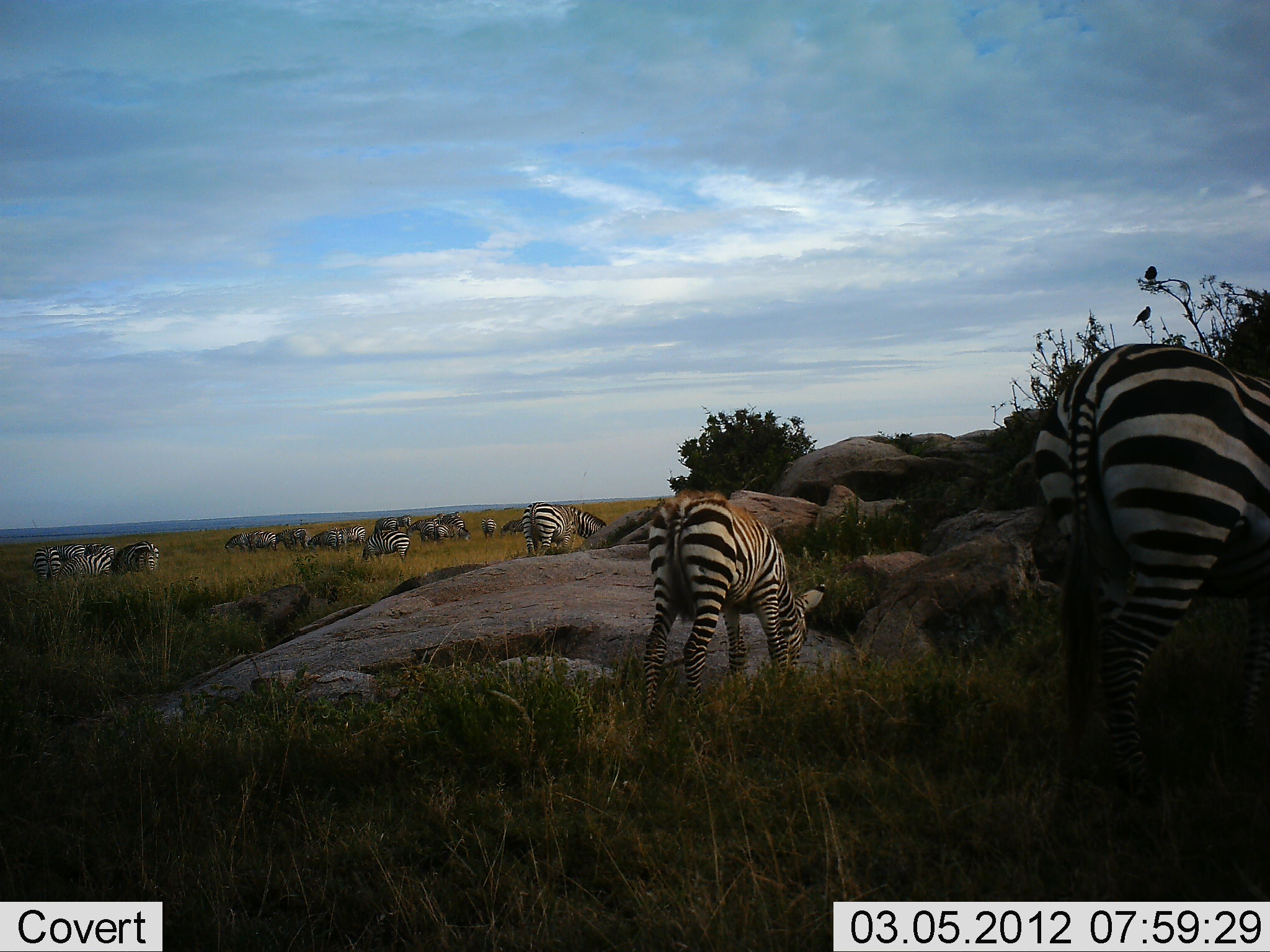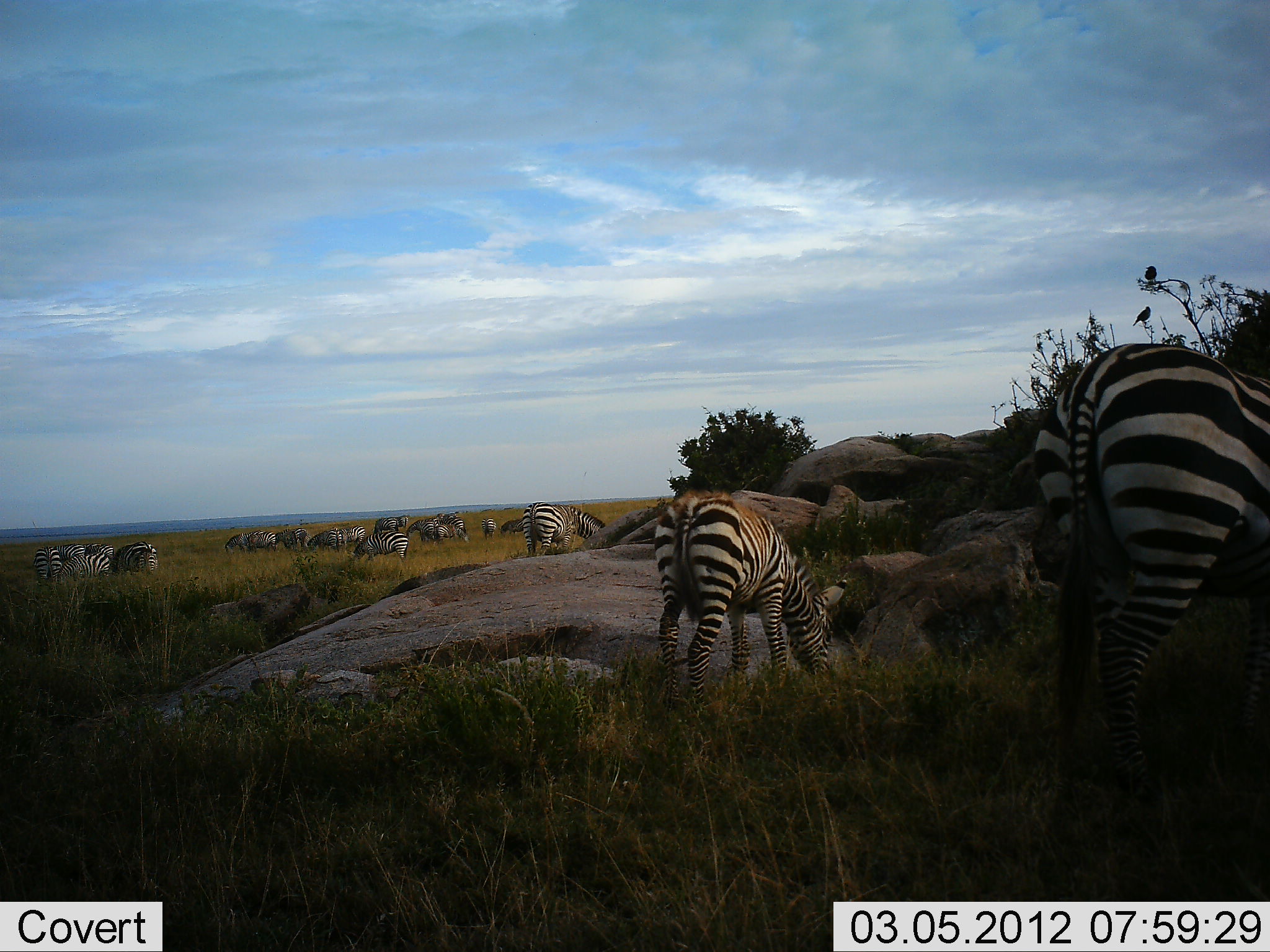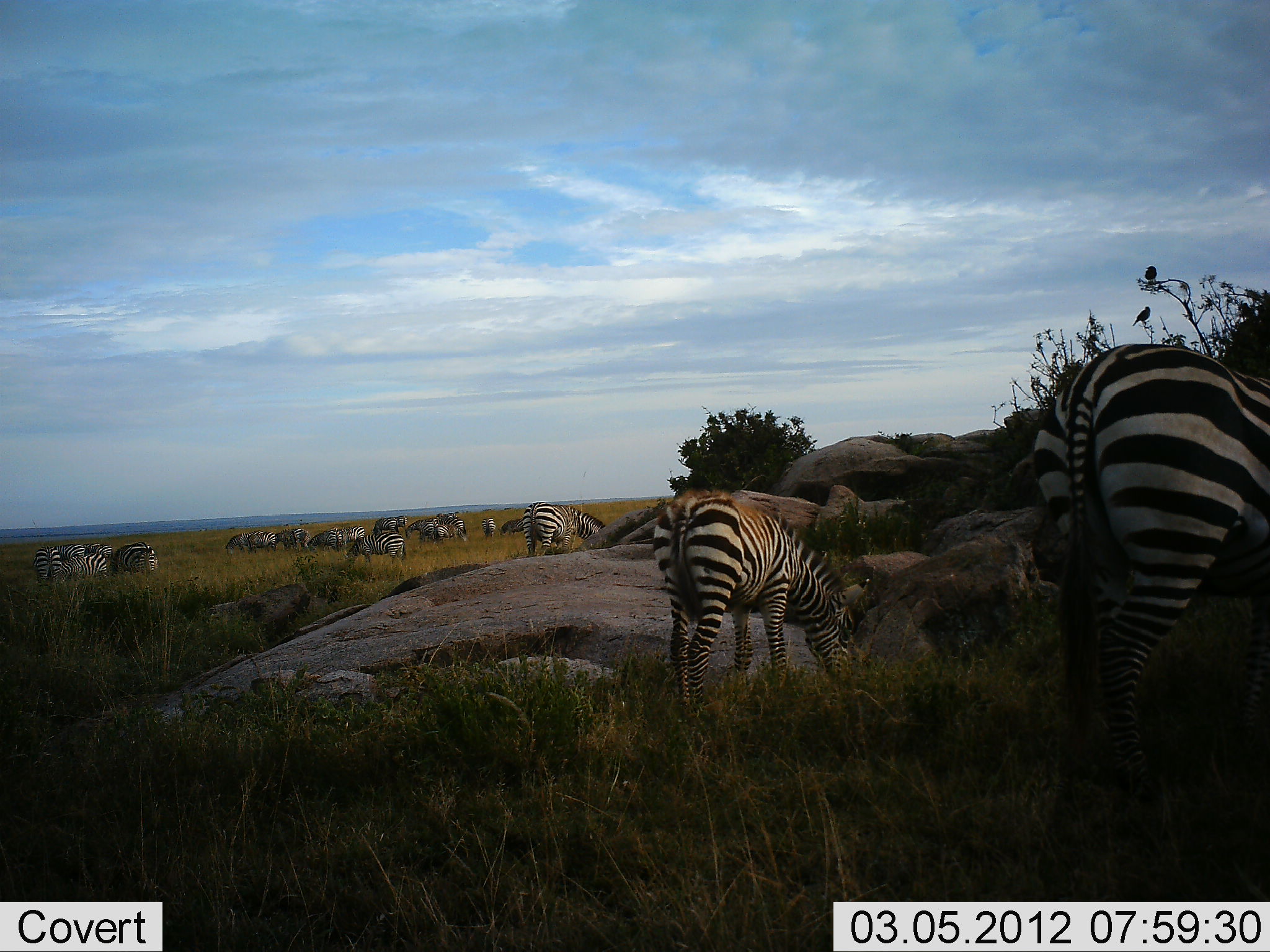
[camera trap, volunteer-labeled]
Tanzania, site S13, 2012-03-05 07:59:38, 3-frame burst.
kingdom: Animalia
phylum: Chordata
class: Mammalia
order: Perissodactyla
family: Equidae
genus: Equus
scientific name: Equus quagga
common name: plains zebra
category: zebra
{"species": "zebra (plains zebra) (Equus quagga)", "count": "11-50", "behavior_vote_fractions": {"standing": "50%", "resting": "12%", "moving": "6%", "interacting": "0%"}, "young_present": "19%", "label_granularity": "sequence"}